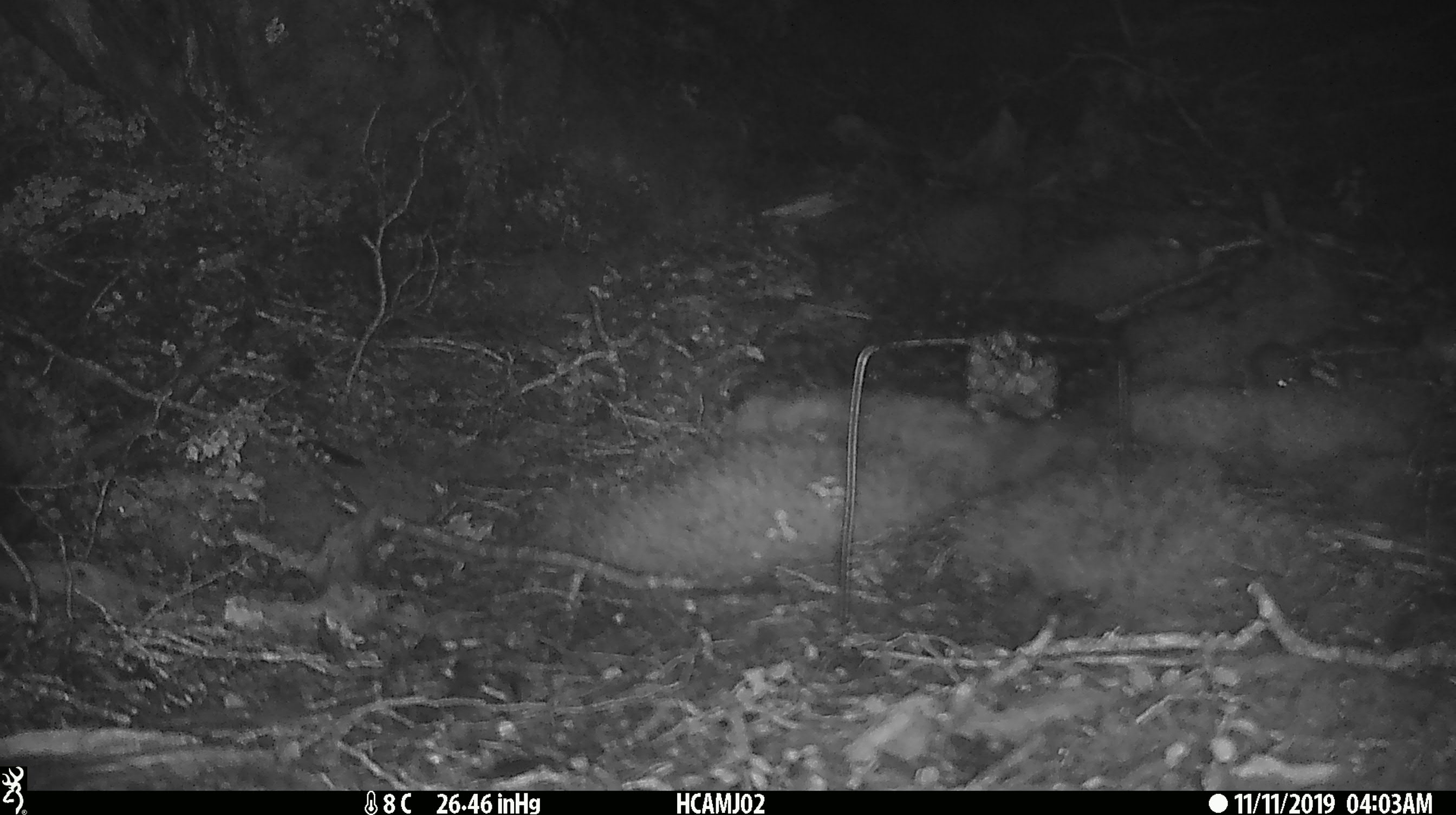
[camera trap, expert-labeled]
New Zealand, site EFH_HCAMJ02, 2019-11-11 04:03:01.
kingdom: Animalia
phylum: Chordata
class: Mammalia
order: Rodentia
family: Muridae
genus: Mus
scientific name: Mus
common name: mouse